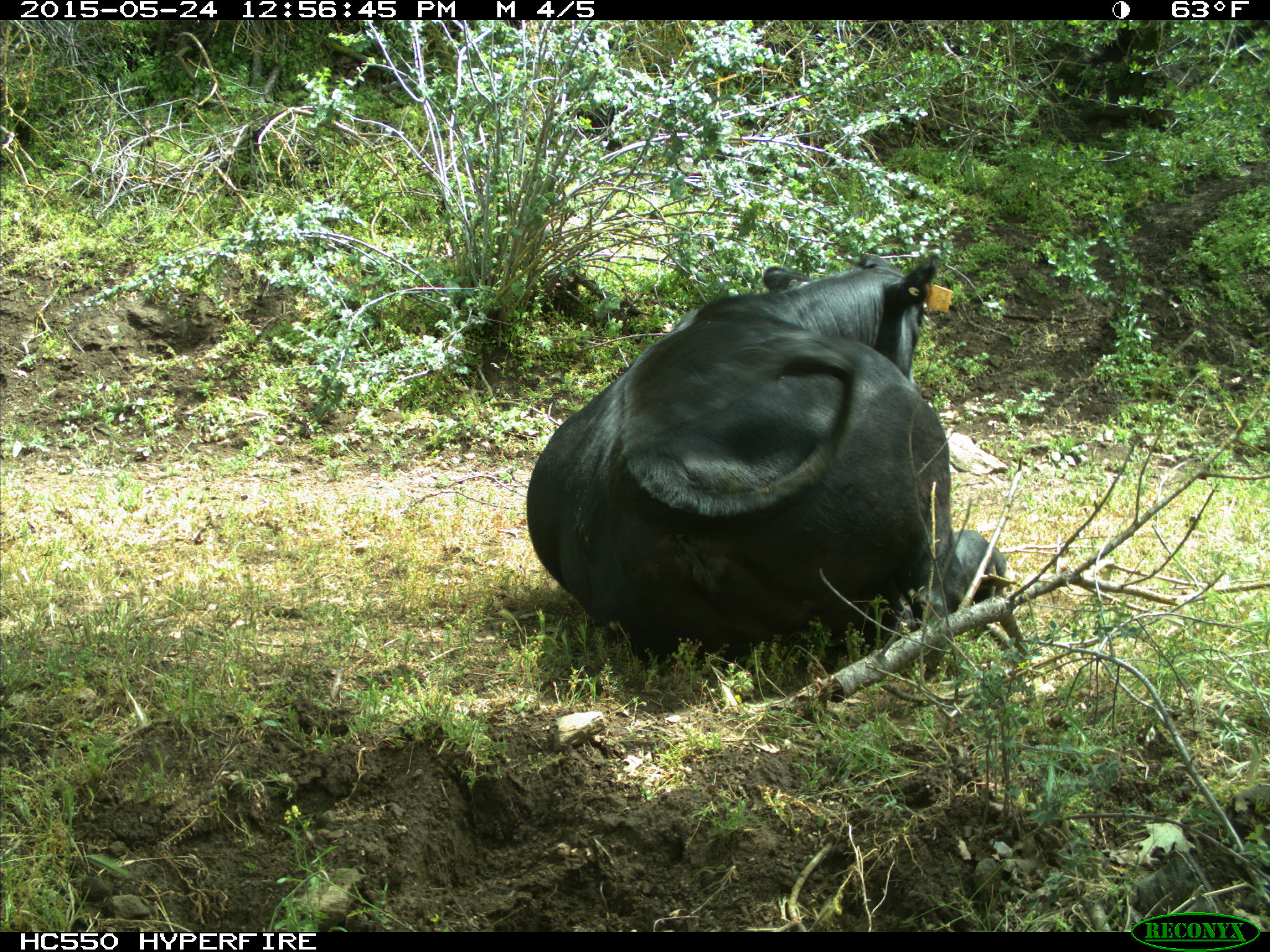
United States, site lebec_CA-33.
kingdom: Animalia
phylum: Chordata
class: Mammalia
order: Artiodactyla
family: Bovidae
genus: Bos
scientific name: Bos taurus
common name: domestic cow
Bos taurus (domestic cow).